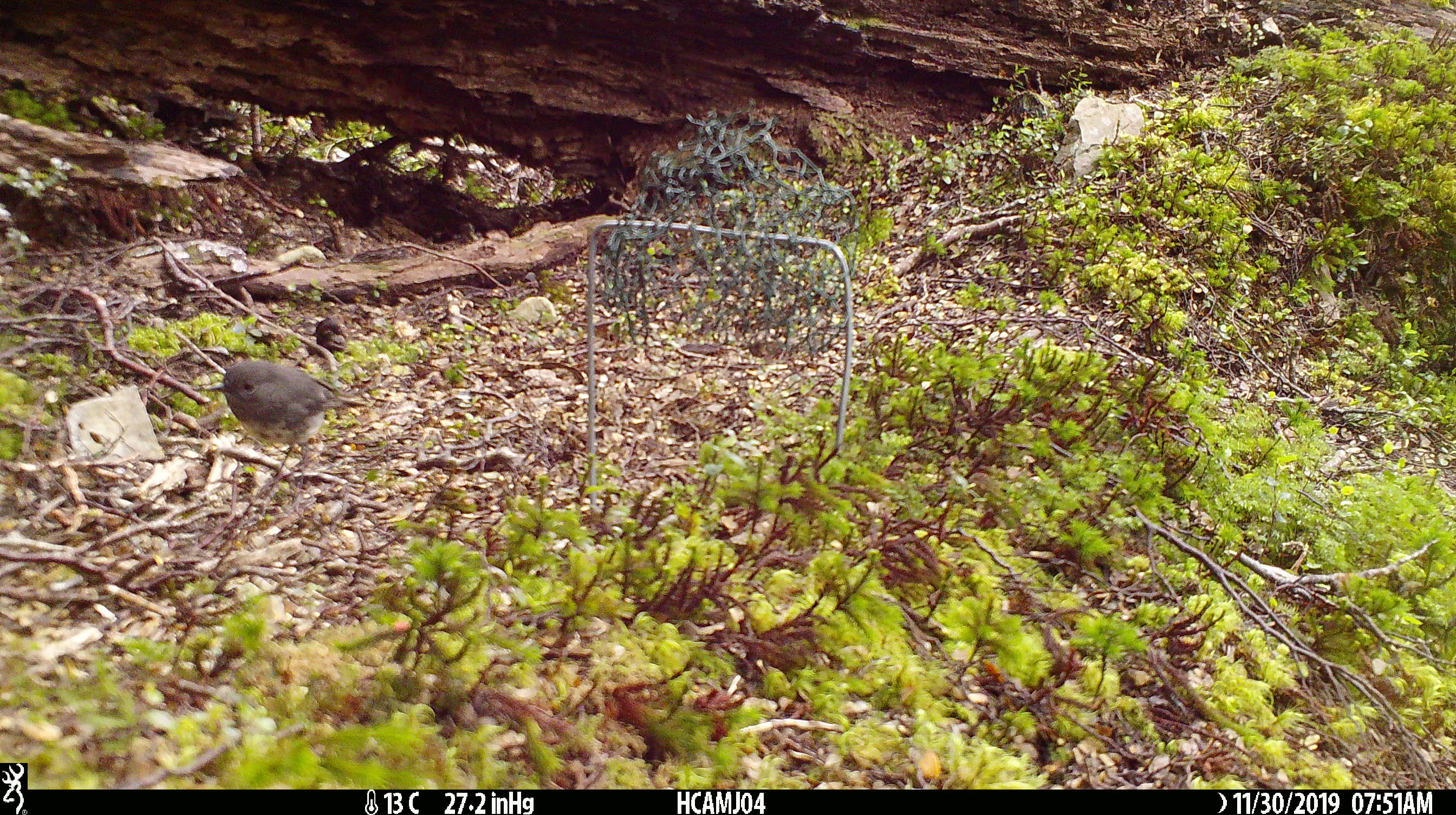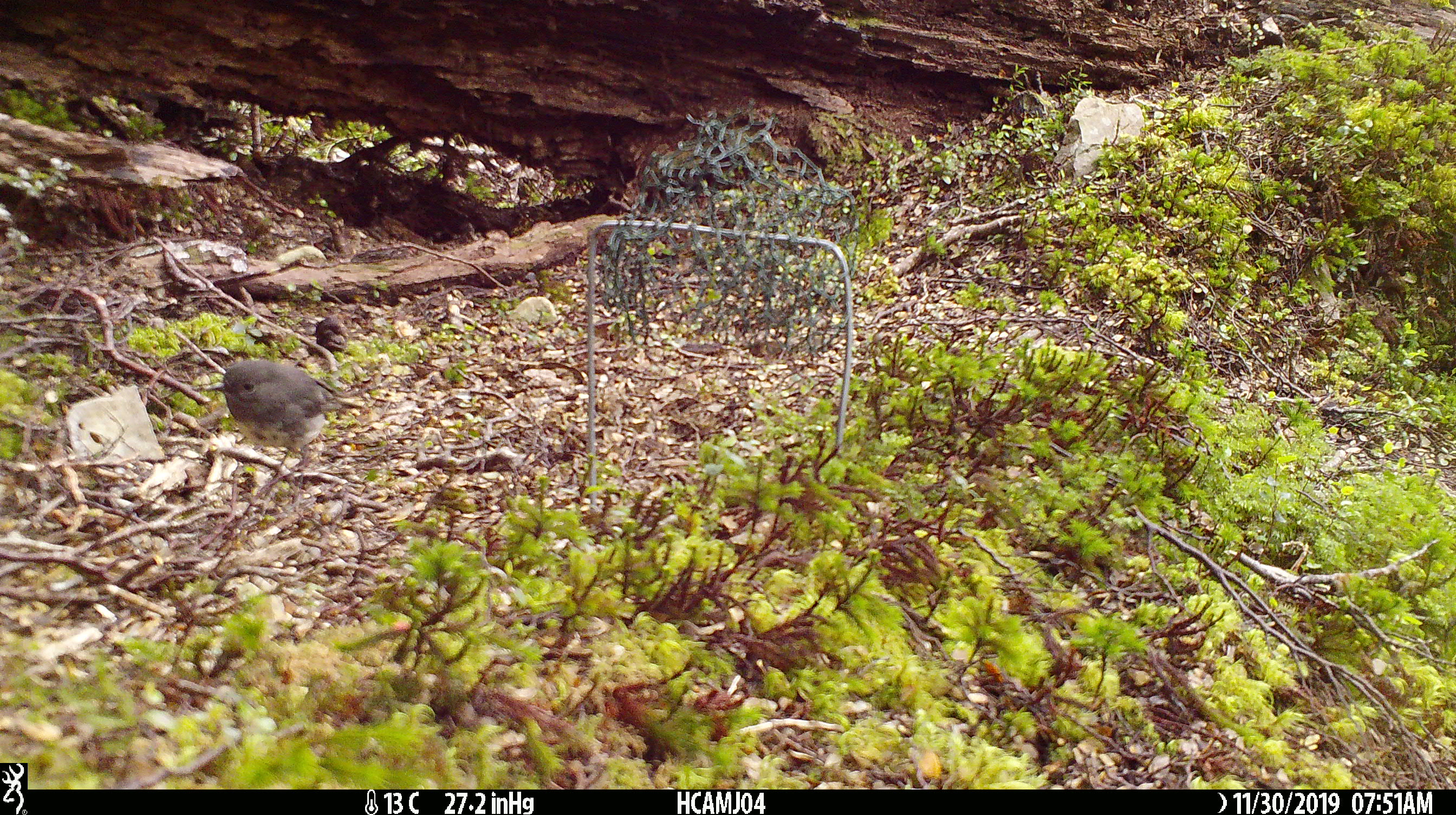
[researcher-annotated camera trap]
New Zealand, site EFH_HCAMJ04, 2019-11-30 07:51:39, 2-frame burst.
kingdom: Animalia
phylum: Chordata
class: Aves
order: Passeriformes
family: Petroicidae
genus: Petroica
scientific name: Petroica australis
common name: new zealand robin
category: robin